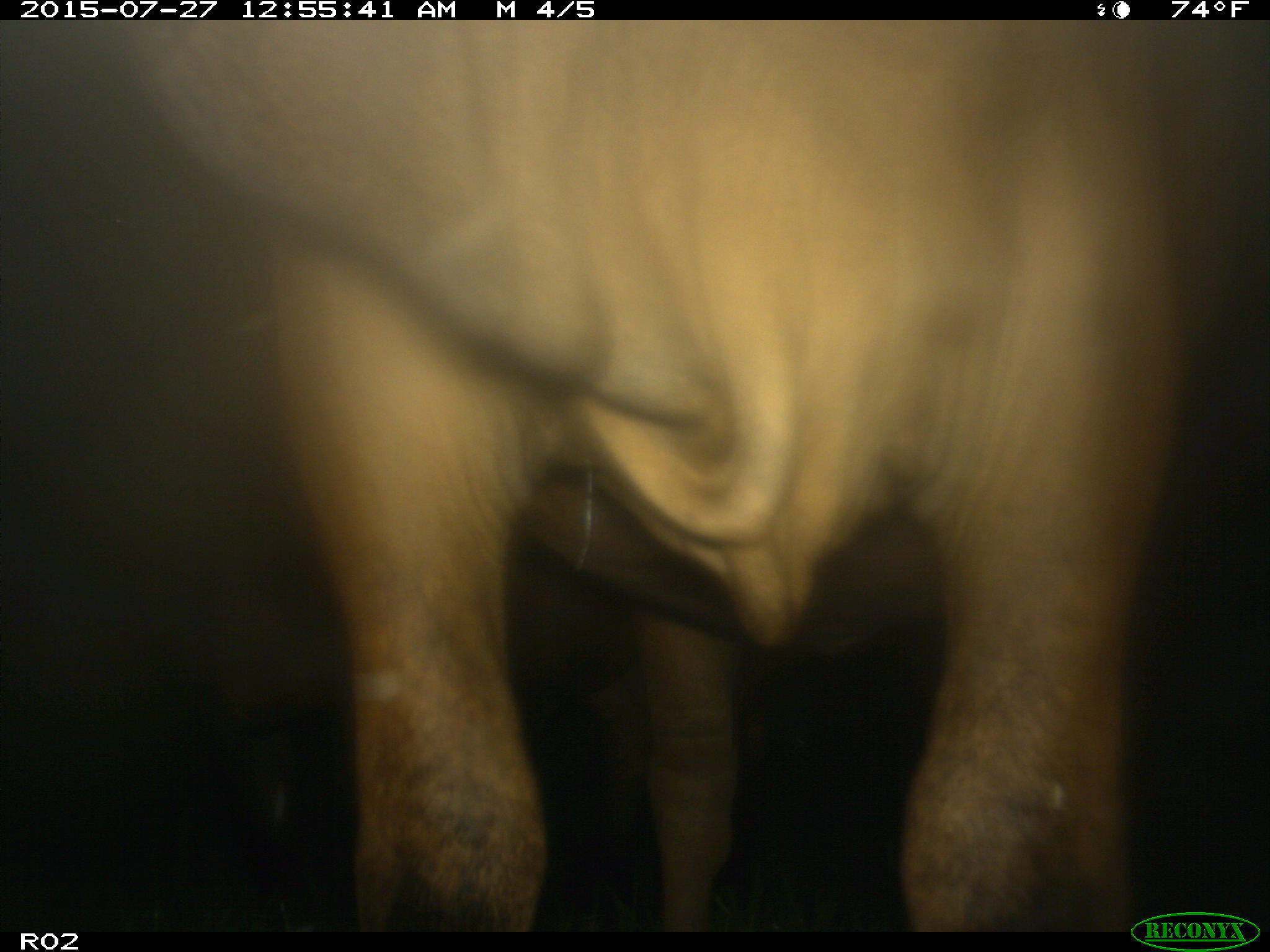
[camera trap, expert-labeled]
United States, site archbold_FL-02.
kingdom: Animalia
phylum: Chordata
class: Mammalia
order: Artiodactyla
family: Bovidae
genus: Bos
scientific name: Bos taurus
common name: domestic cow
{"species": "Bos taurus (domestic cow)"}